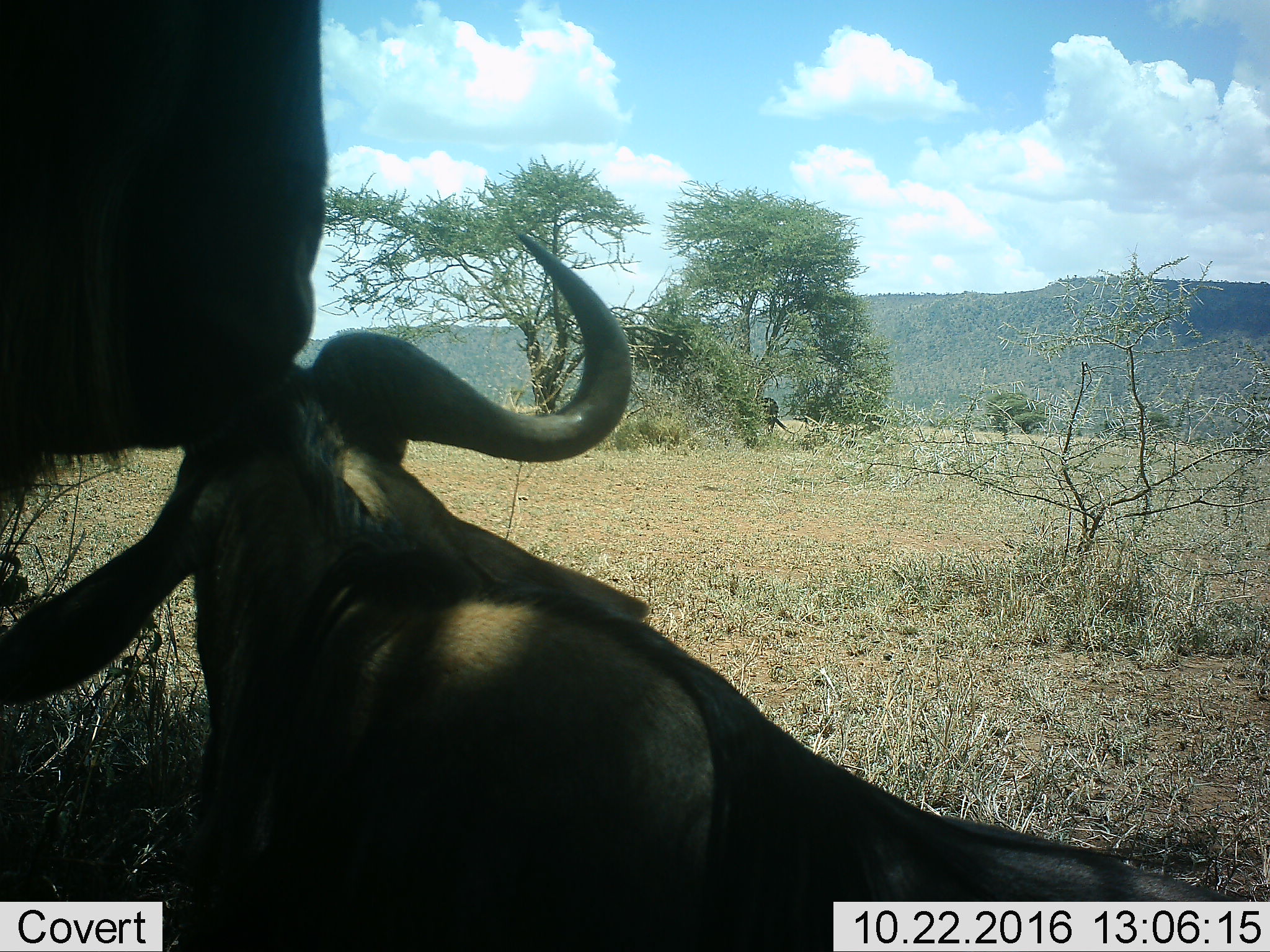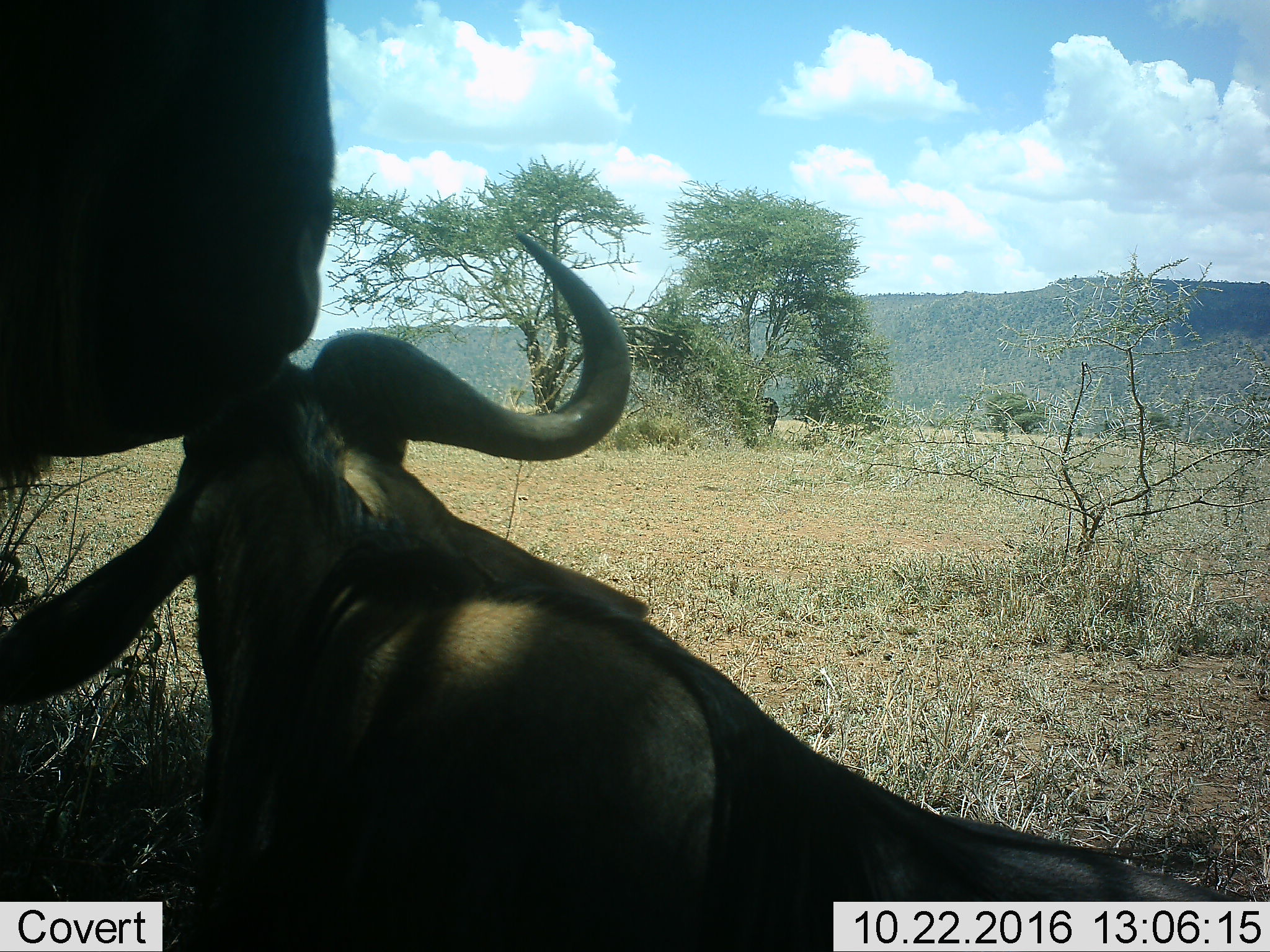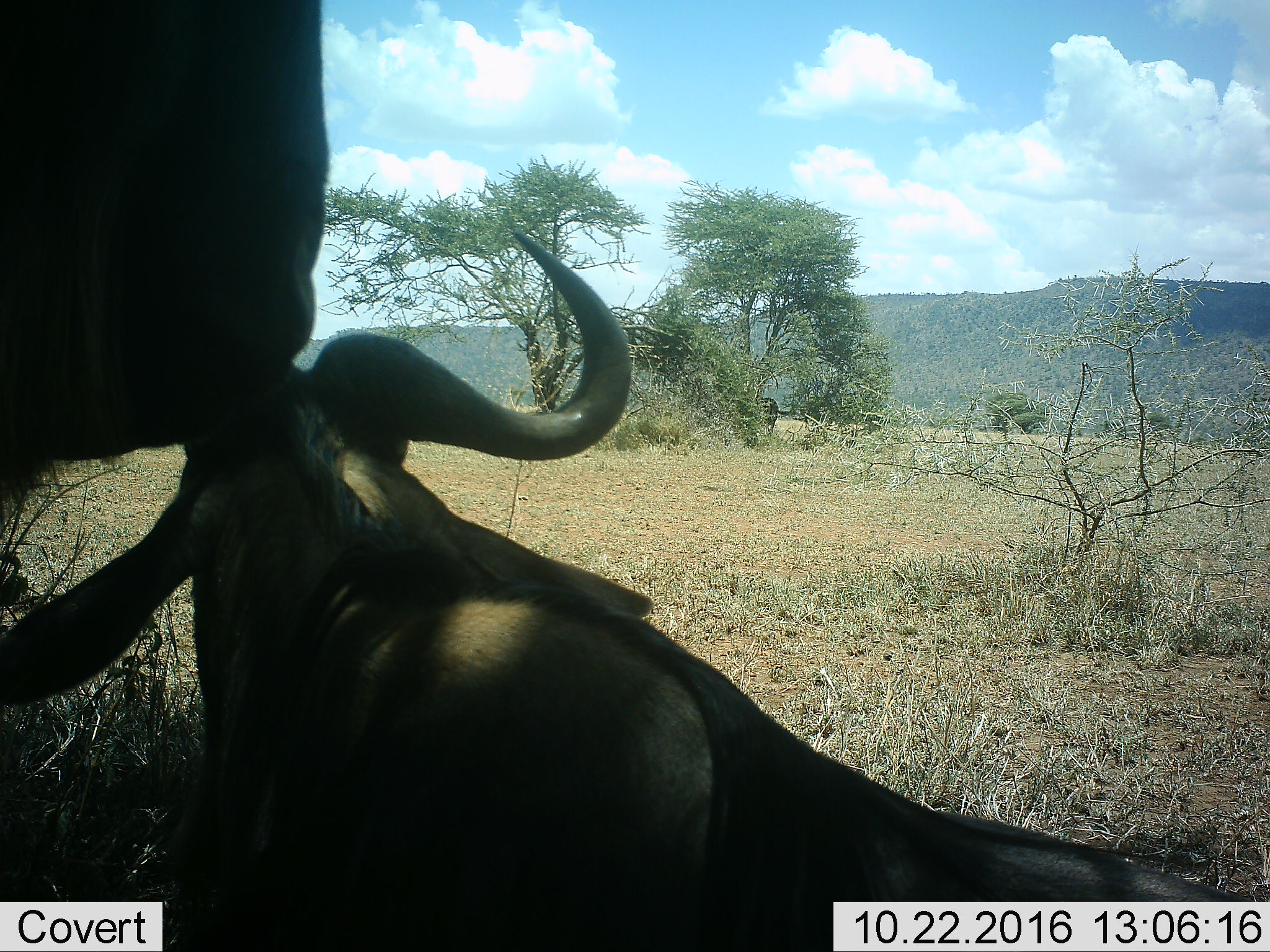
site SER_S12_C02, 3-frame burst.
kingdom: Animalia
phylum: Chordata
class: Mammalia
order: Artiodactyla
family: Bovidae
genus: Connochaetes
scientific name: Connochaetes taurinus taurinus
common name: blue wildebeest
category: wildebeestblue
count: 2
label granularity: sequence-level